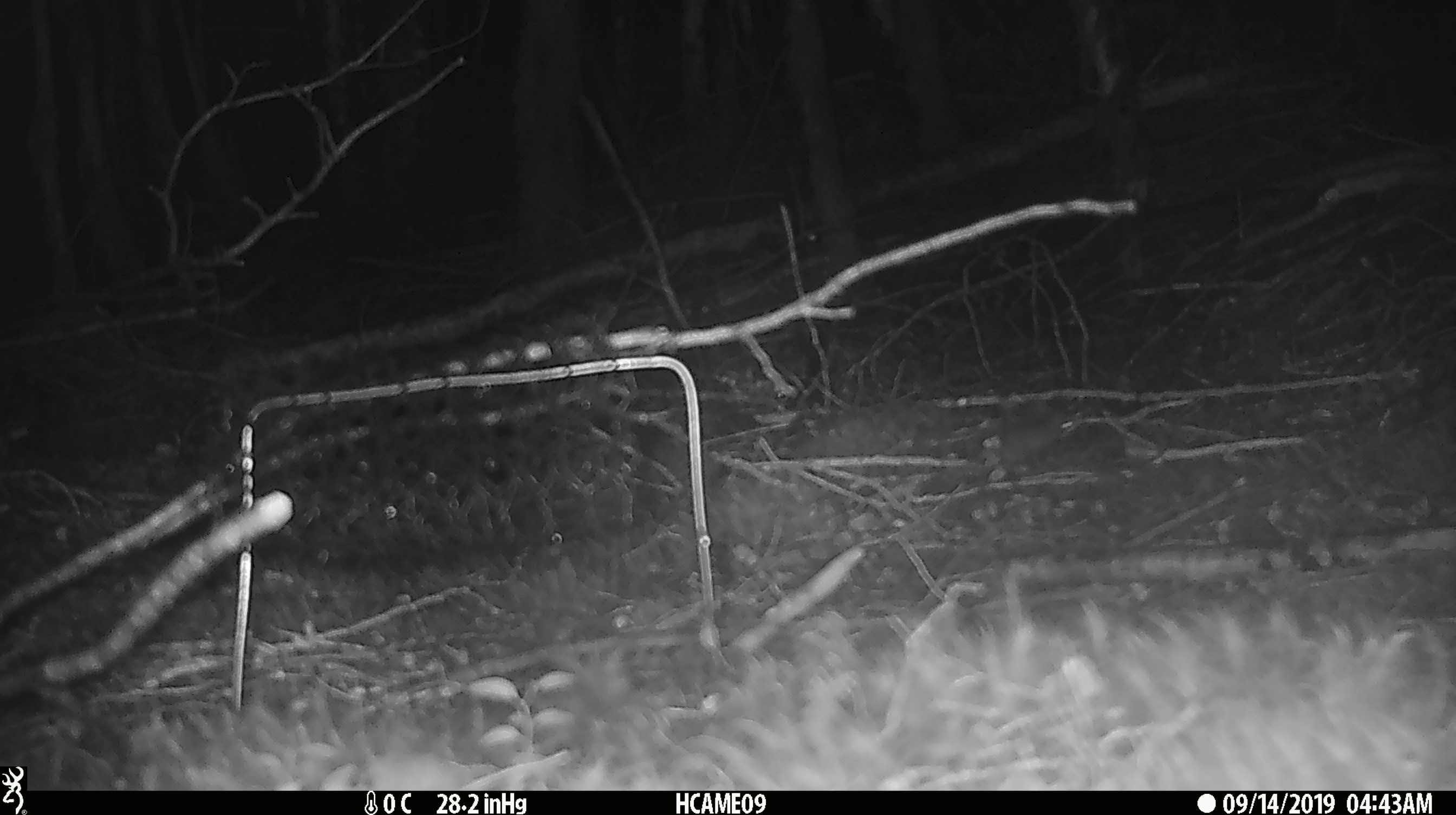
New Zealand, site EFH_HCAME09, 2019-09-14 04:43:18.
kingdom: Animalia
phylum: Chordata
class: Mammalia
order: Rodentia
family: Muridae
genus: Mus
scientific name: Mus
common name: mouse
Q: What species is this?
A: Mouse (Mus).